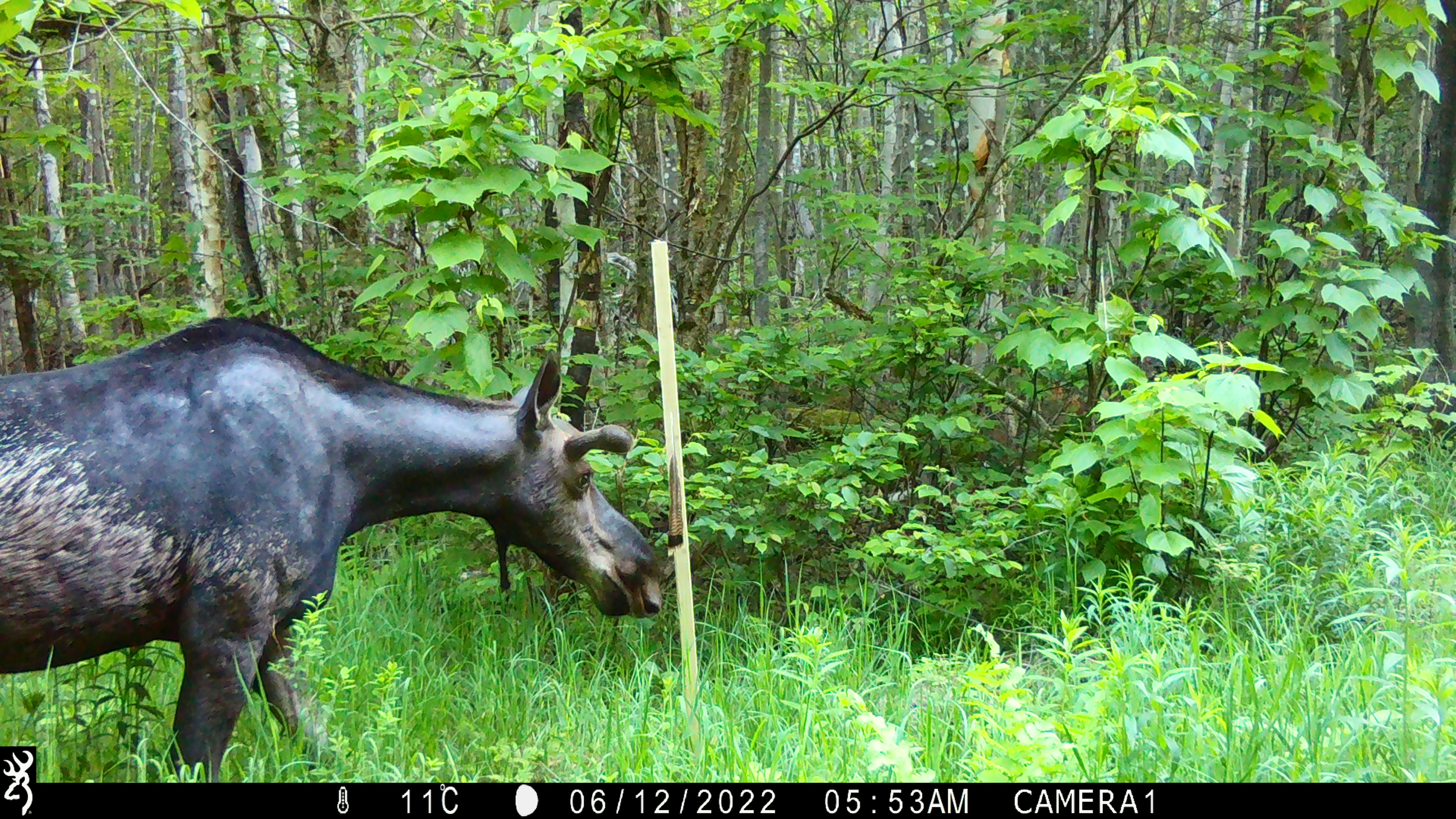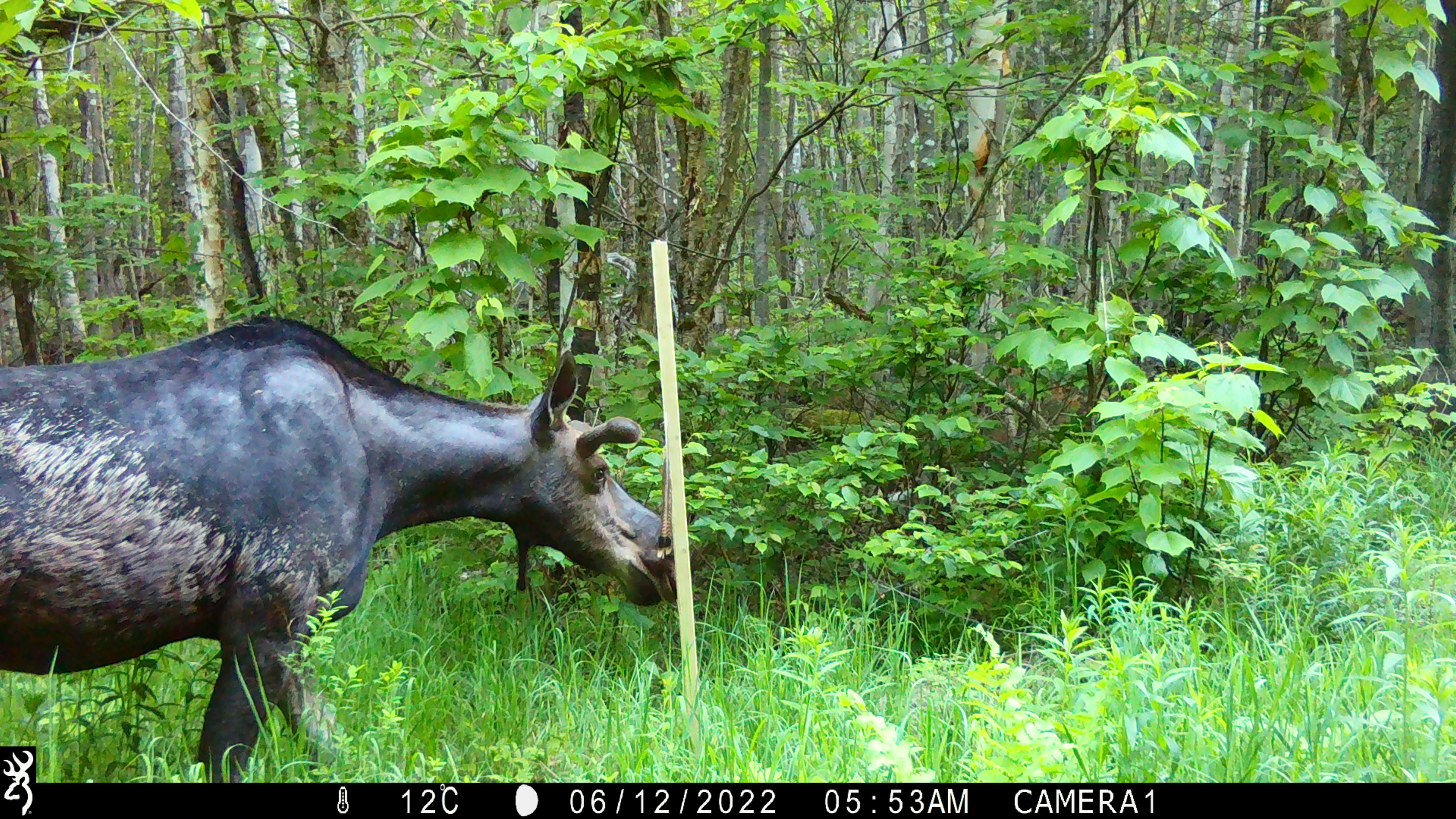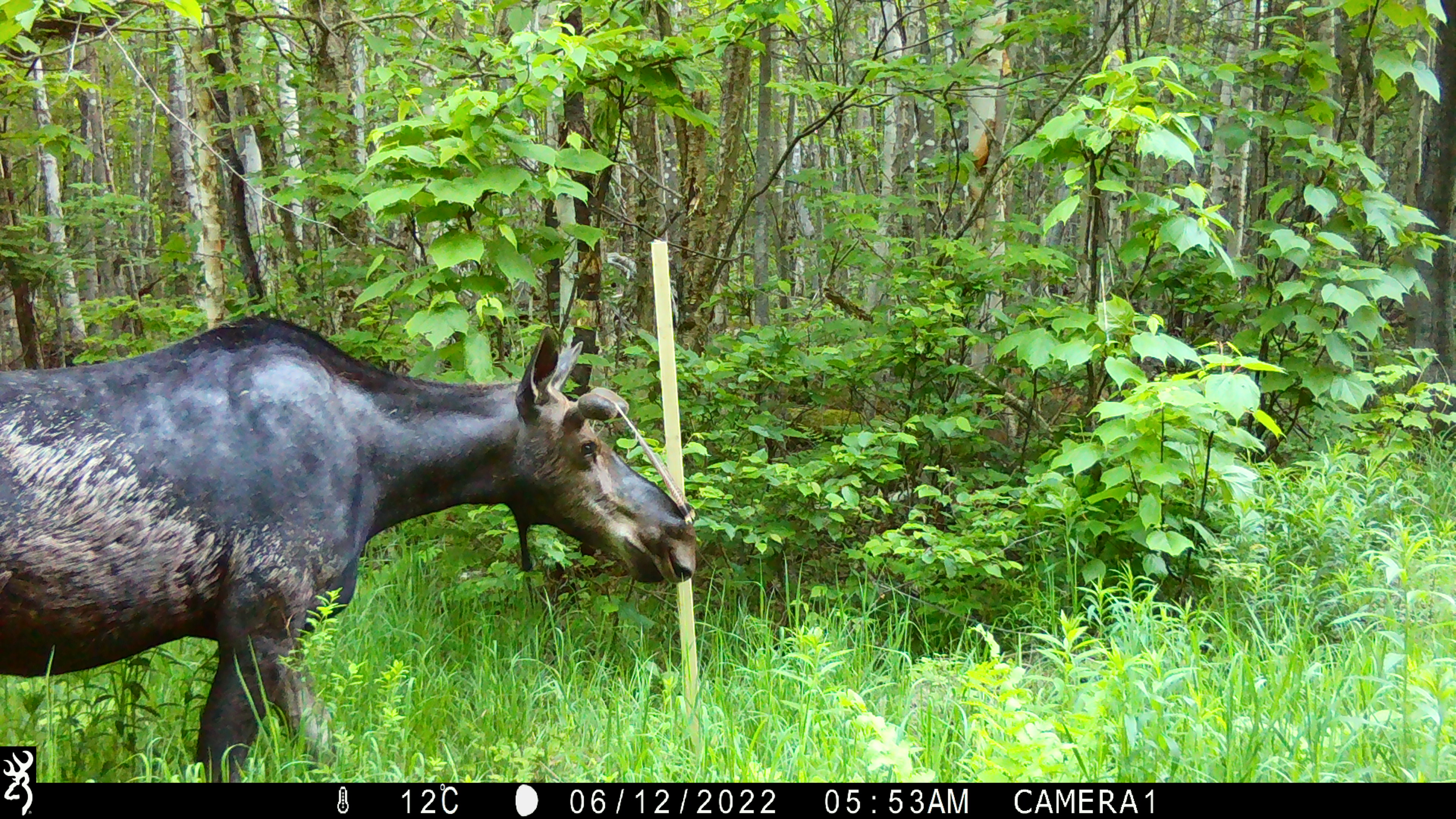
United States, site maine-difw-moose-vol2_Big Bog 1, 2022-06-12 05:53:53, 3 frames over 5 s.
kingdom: Animalia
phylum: Chordata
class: Mammalia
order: Artiodactyla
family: Cervidae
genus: Alces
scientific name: Alces alces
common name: moose